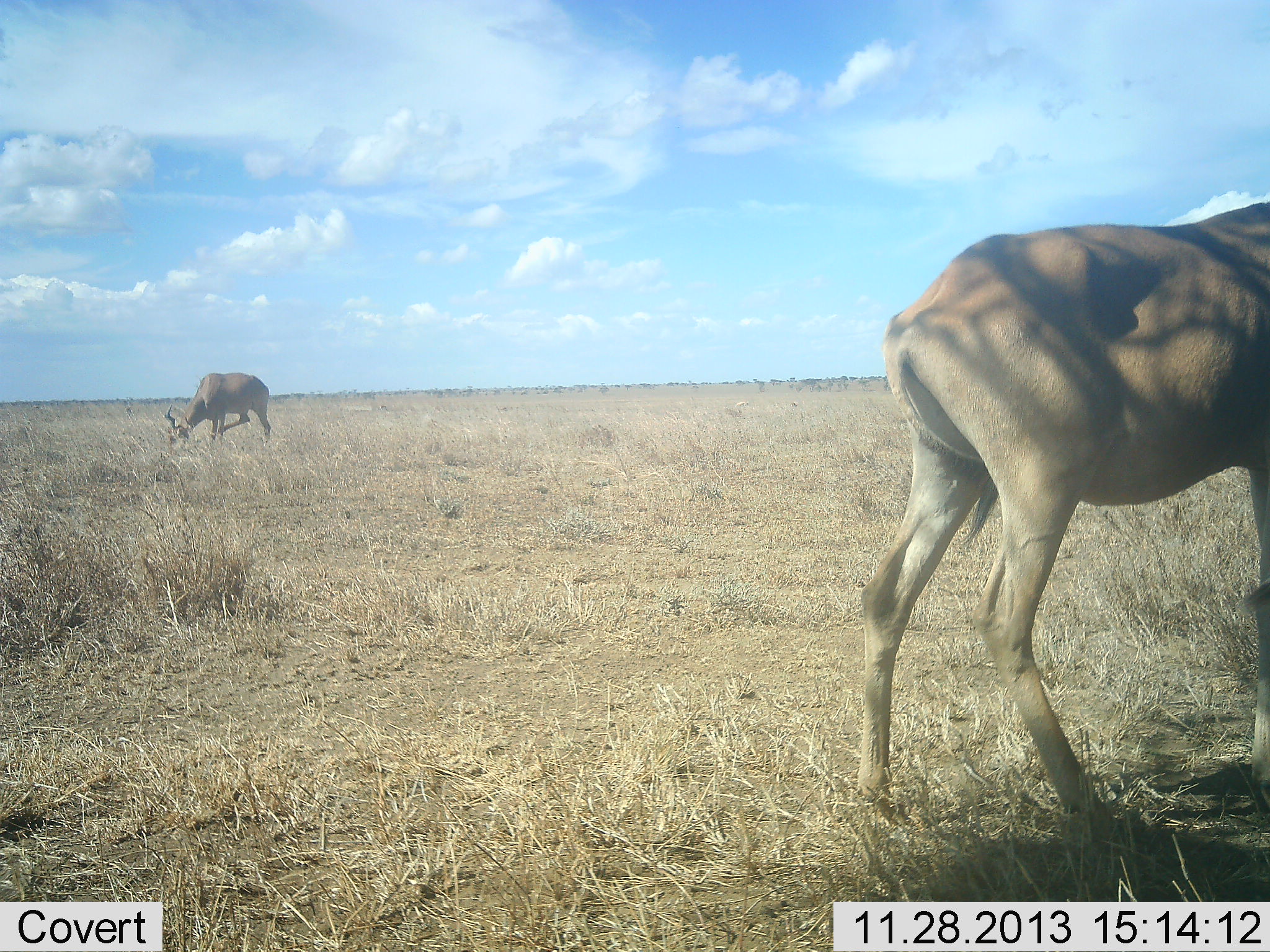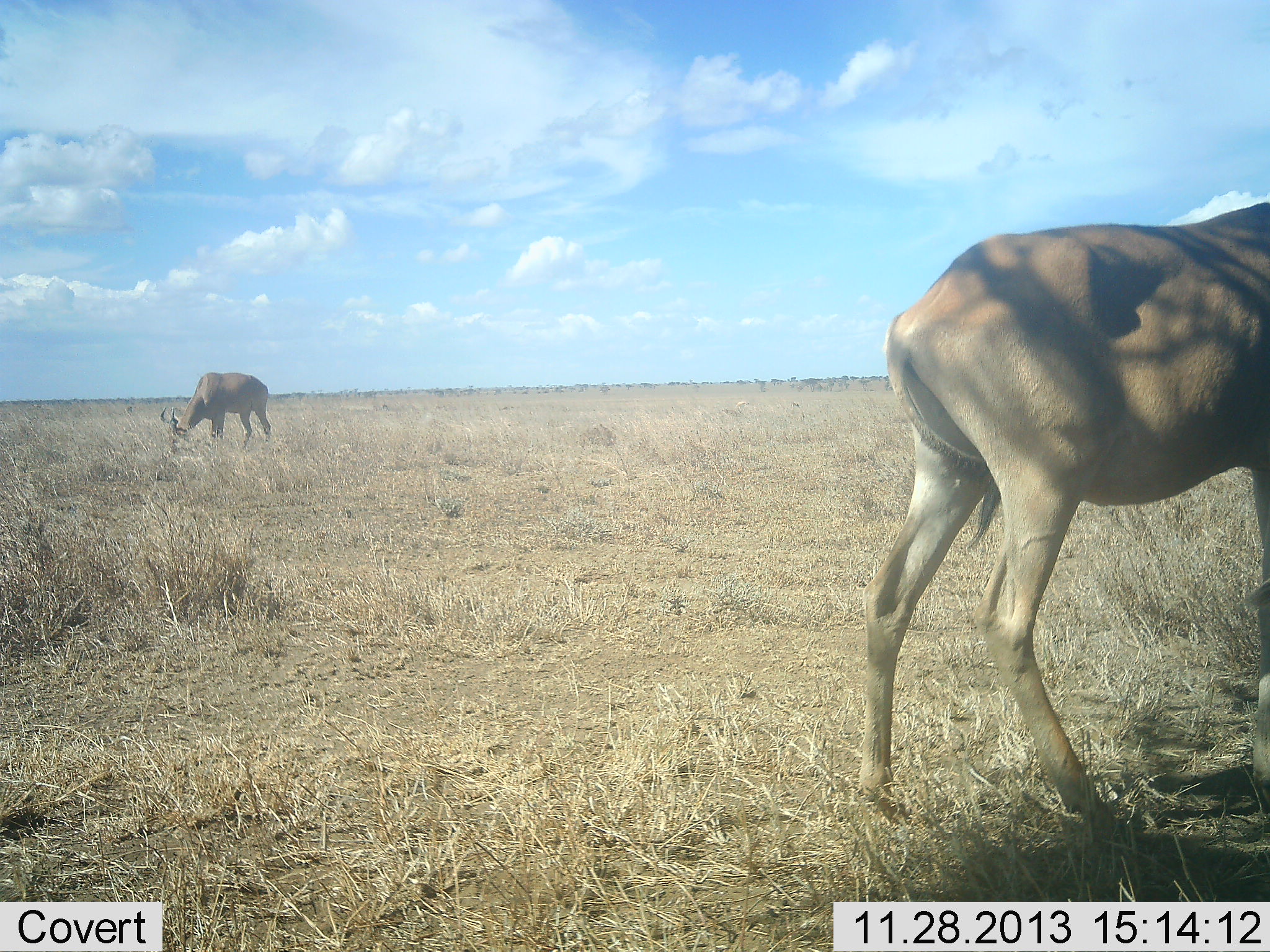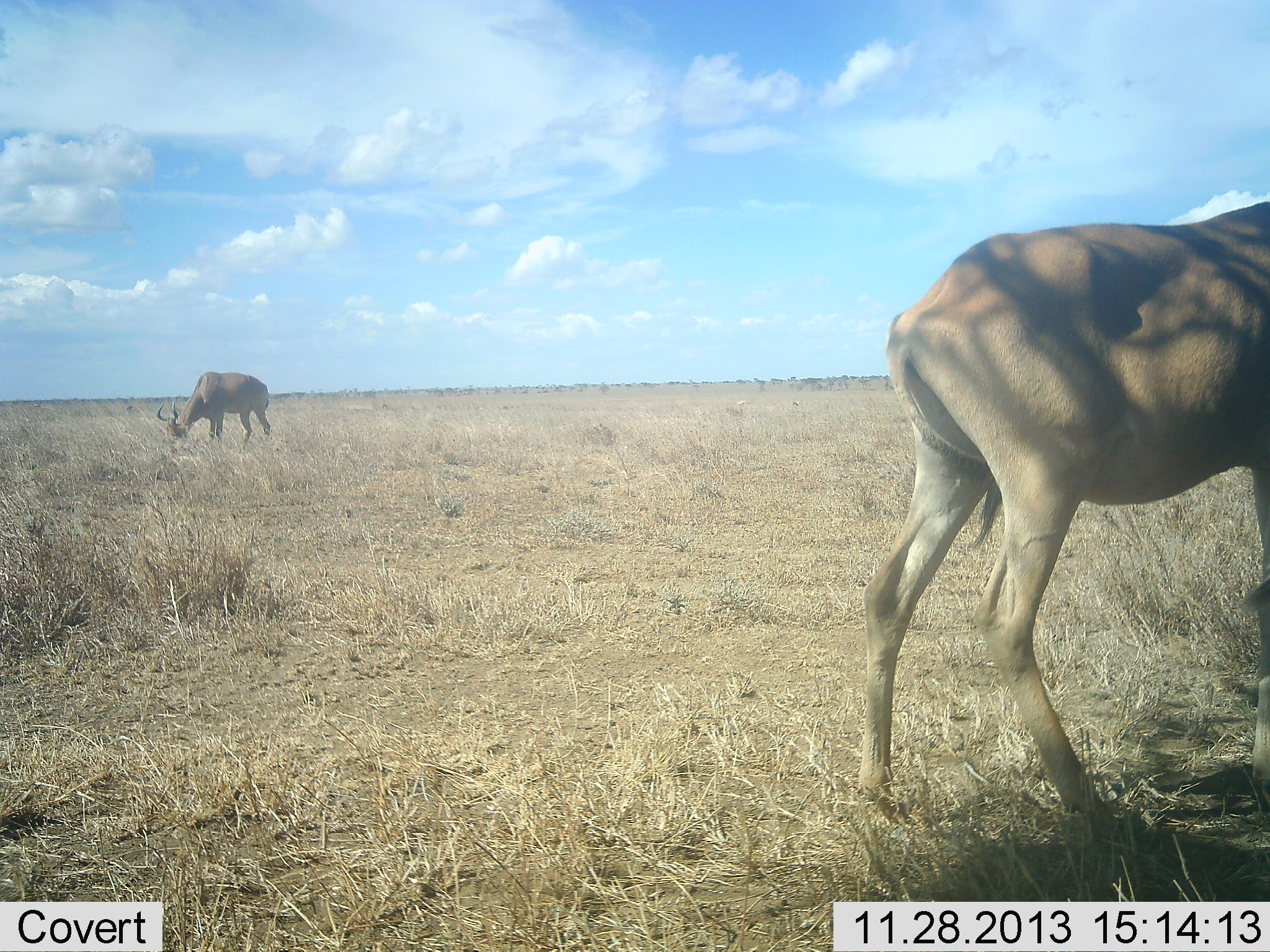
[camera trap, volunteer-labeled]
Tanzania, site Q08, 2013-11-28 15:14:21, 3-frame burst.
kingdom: Animalia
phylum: Chordata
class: Mammalia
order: Artiodactyla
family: Bovidae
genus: Alcelaphus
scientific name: Alcelaphus buselaphus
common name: hartebeest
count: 2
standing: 90%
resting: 0%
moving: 0%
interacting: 0%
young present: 0%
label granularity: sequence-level